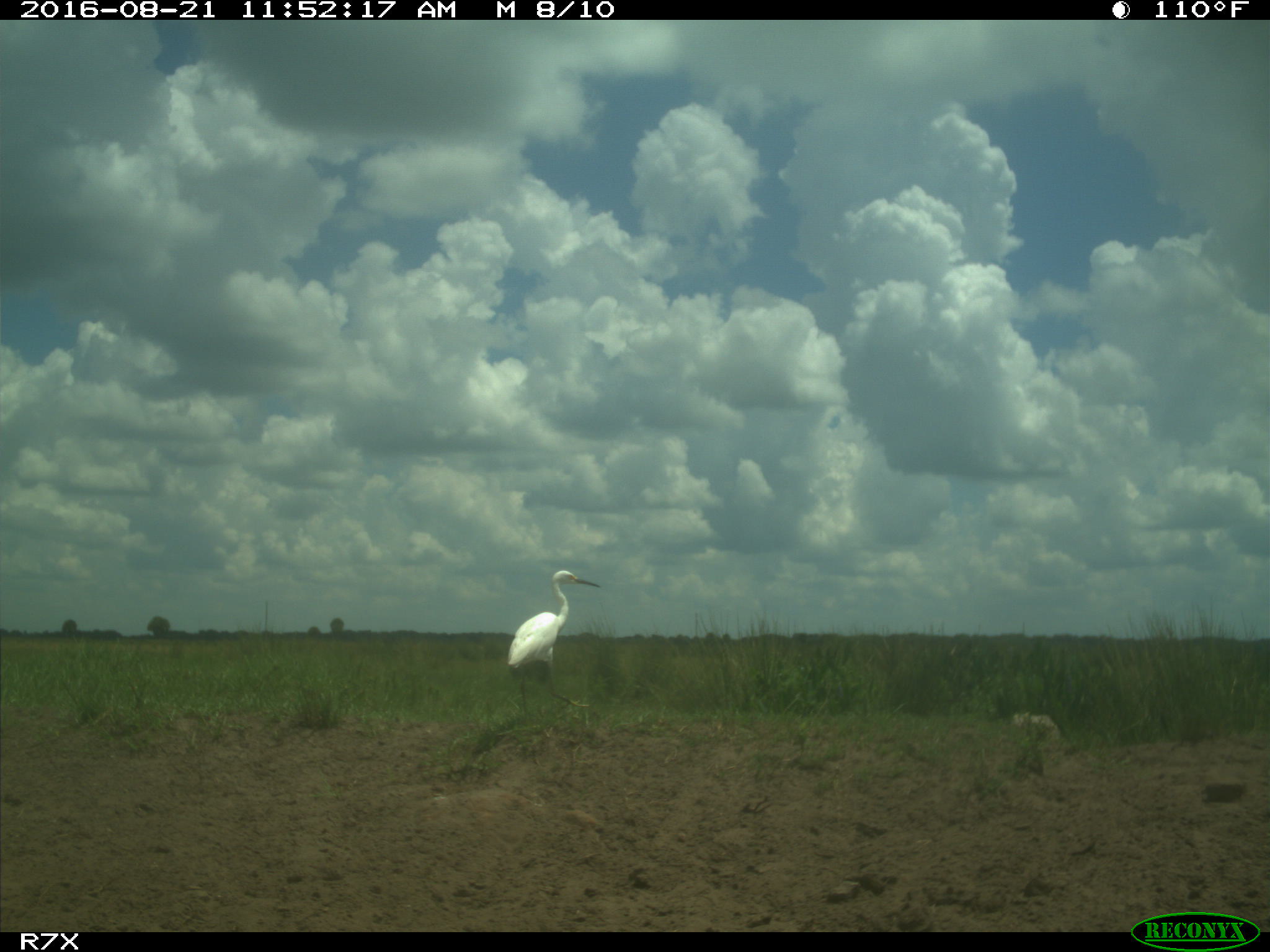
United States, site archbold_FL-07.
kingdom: Animalia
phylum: Chordata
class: Aves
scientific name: Aves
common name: birds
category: unidentified bird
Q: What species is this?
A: Unidentified bird (birds) (Aves).